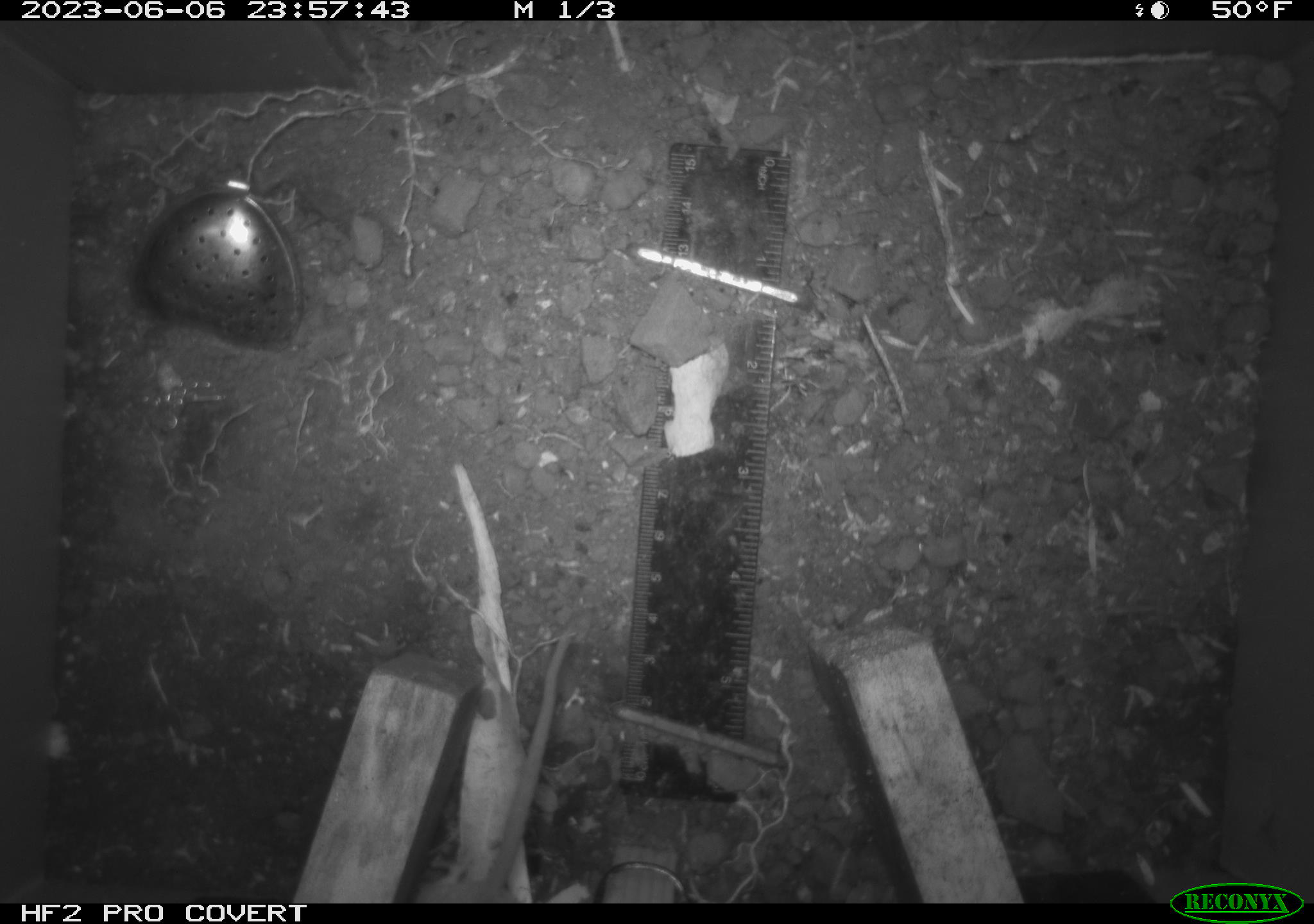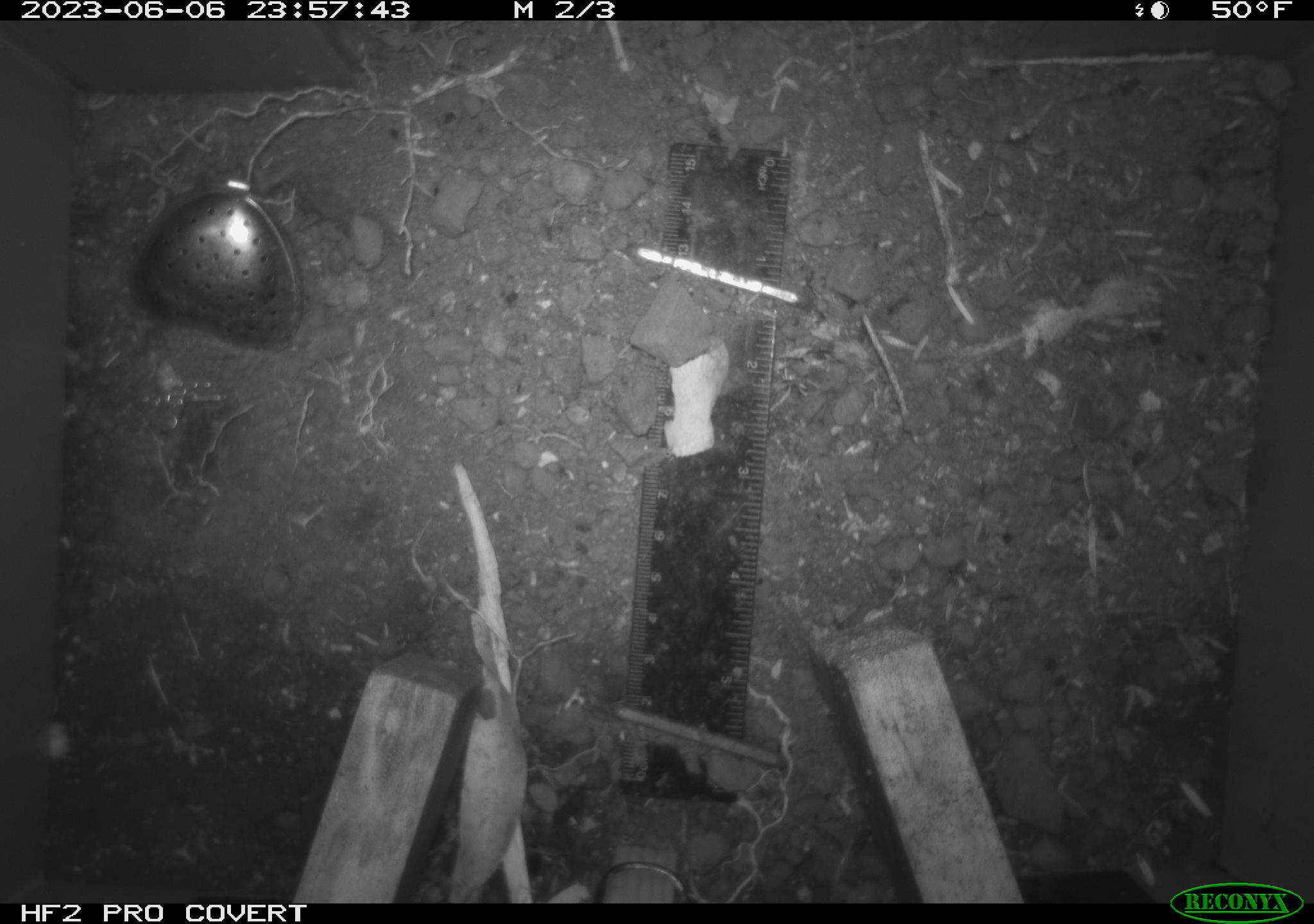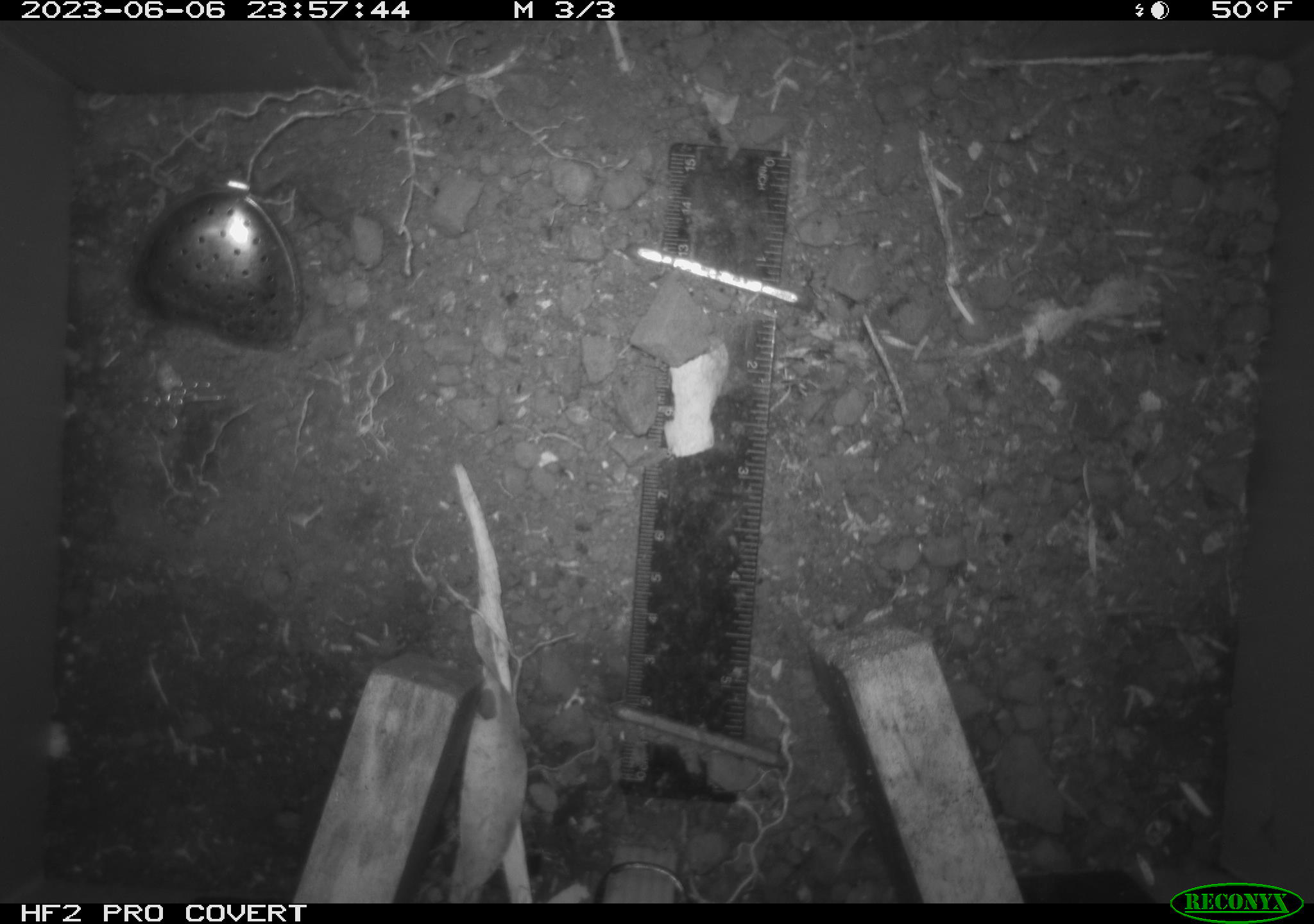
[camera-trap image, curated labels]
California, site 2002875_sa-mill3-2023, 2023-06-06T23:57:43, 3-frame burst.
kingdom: Animalia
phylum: Chordata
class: Mammalia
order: Rodentia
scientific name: Rodentia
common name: mouse species